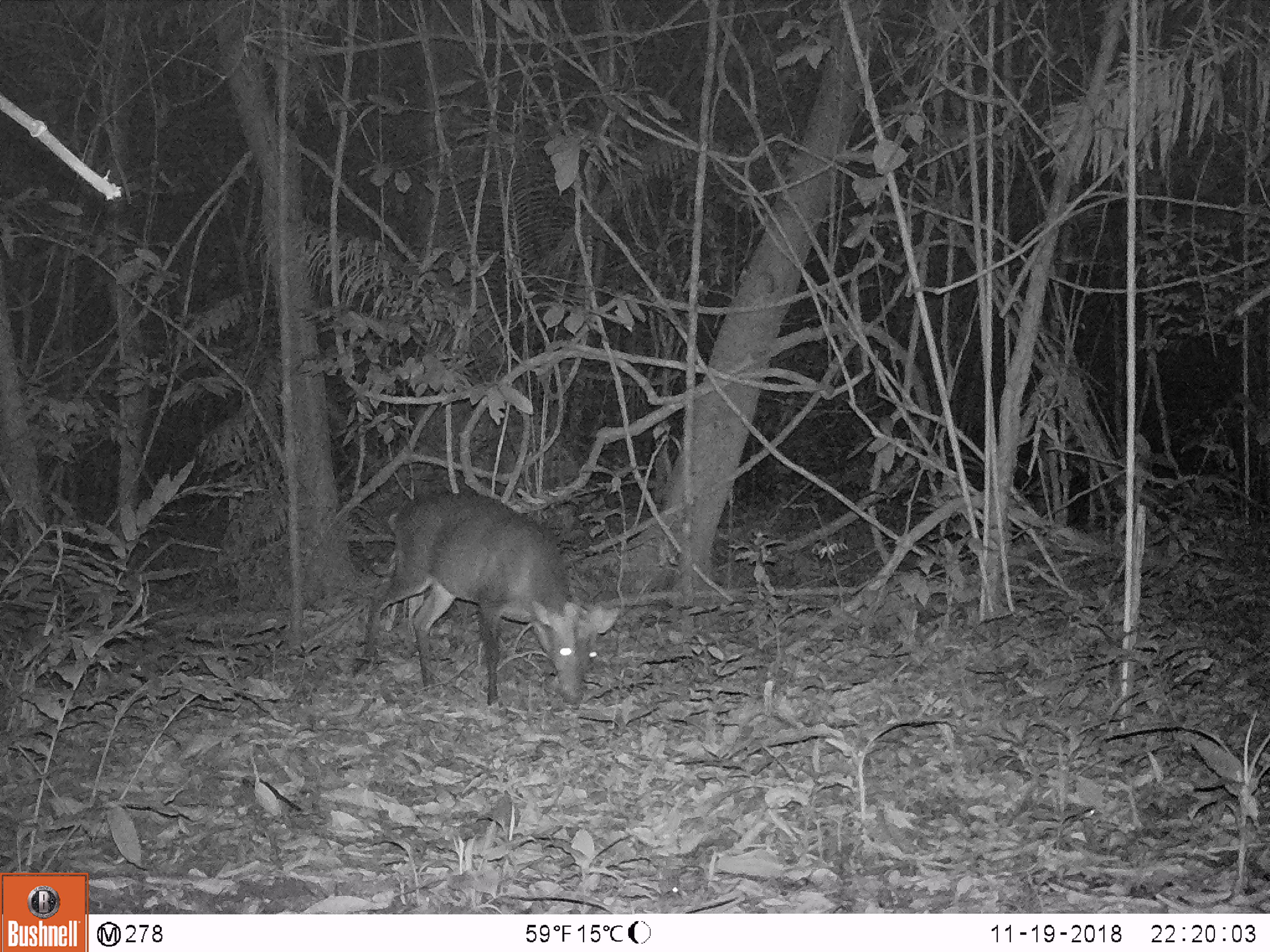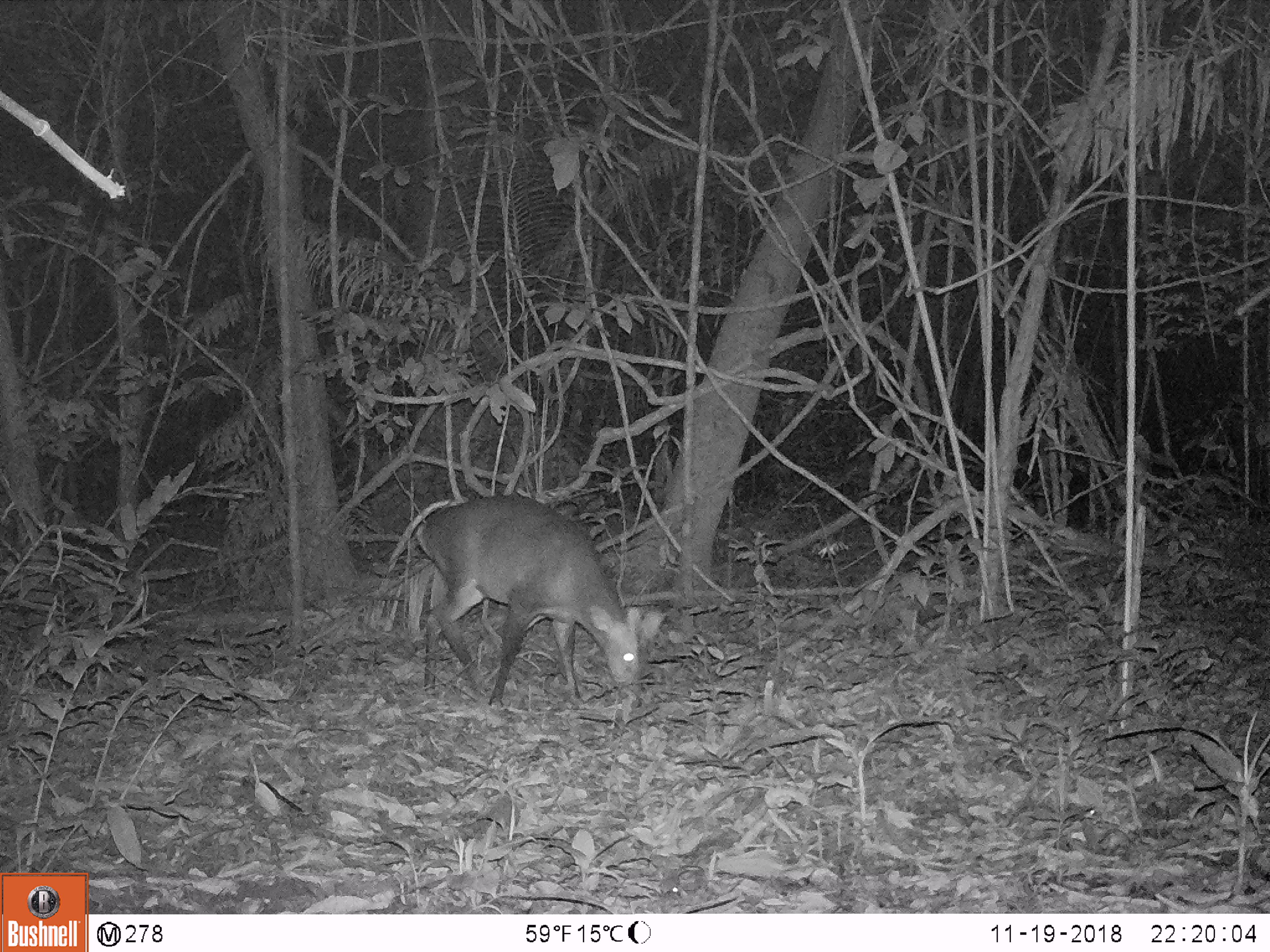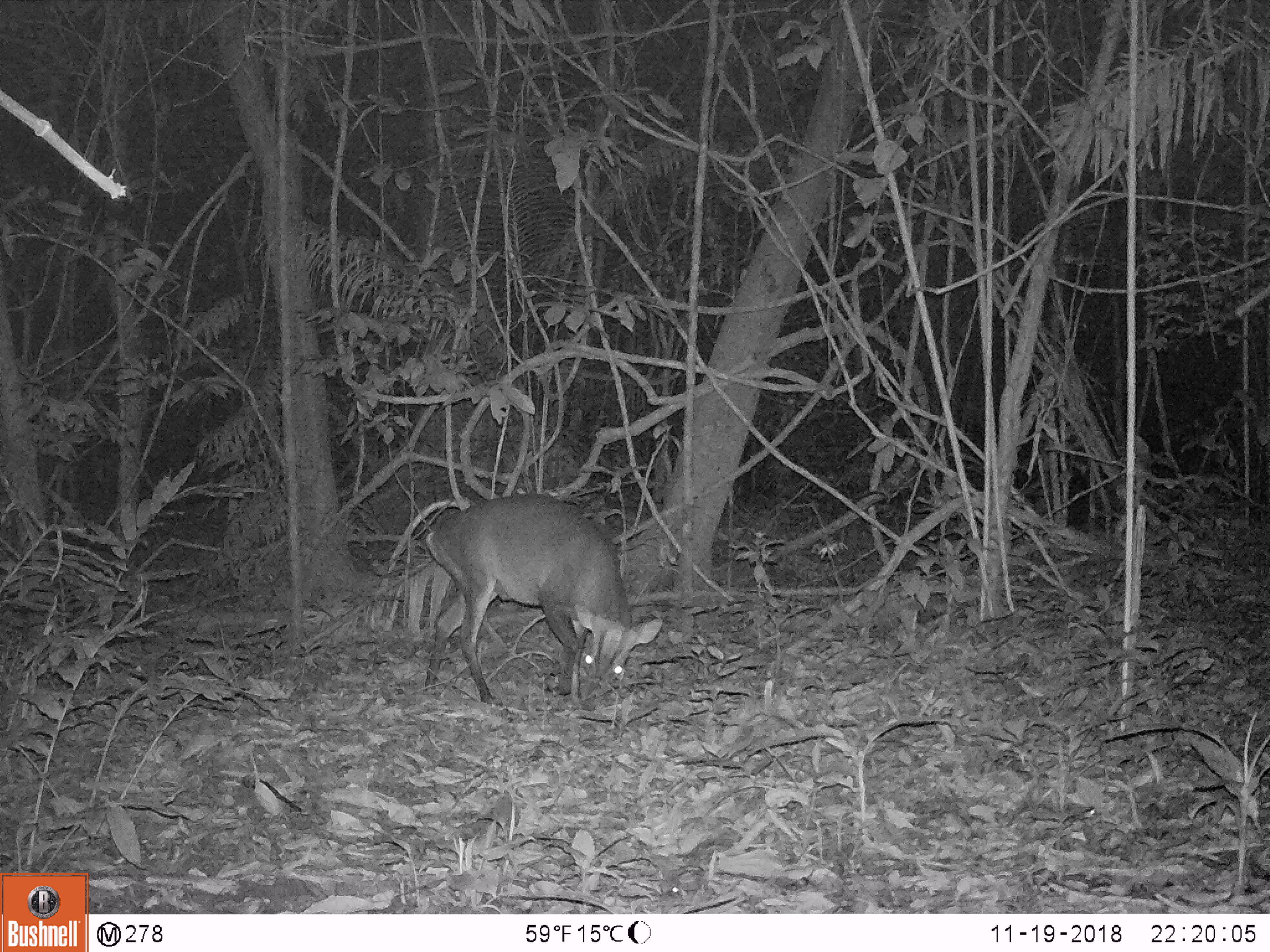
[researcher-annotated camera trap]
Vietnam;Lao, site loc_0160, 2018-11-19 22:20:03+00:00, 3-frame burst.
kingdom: Animalia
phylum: Chordata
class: Mammalia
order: Artiodactyla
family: Cervidae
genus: Muntiacus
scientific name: Muntiacus vuquangensis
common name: large-antlered muntjac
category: large antlered muntjac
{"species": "large antlered muntjac (large-antlered muntjac) (Muntiacus vuquangensis)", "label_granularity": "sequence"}